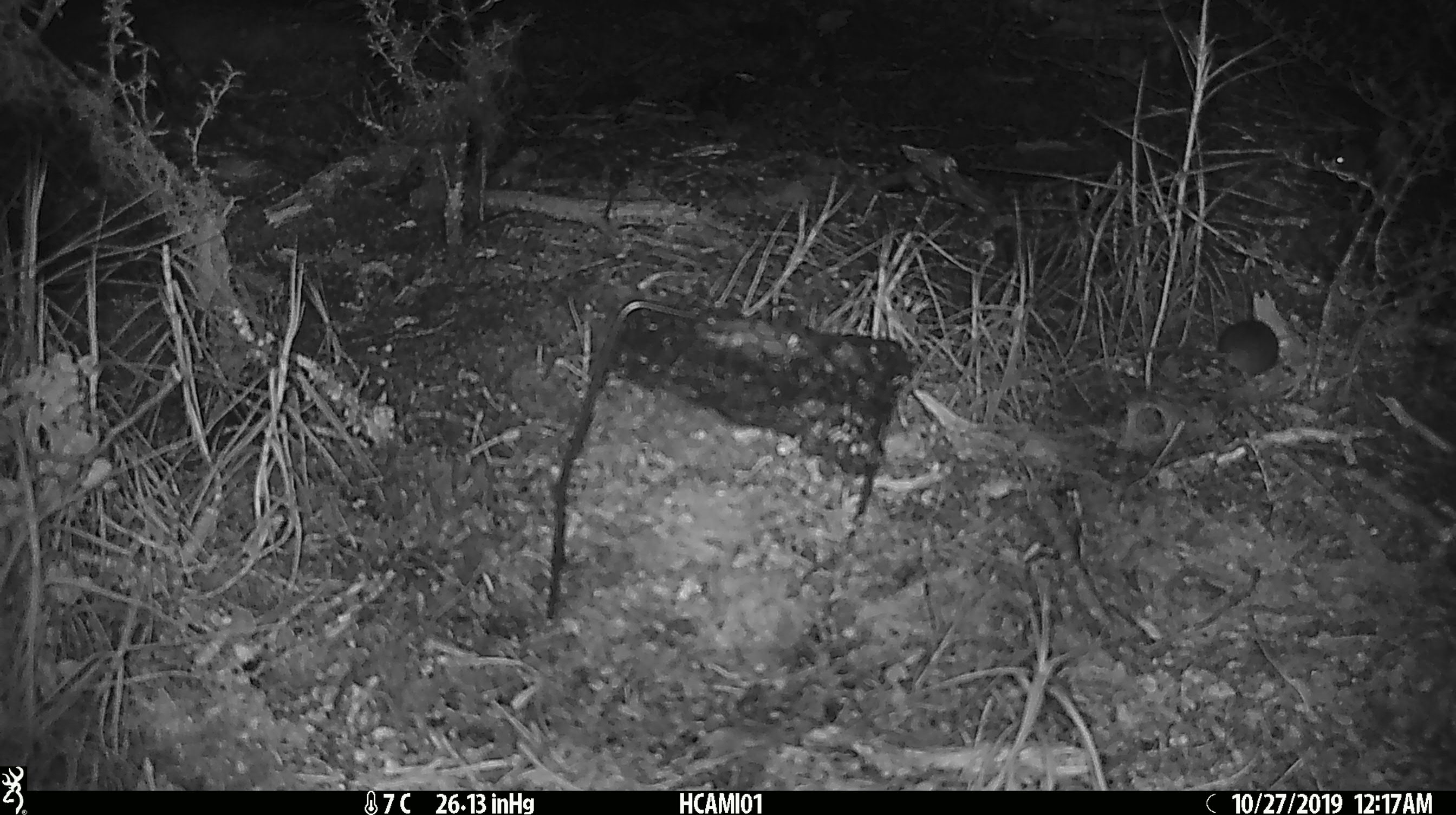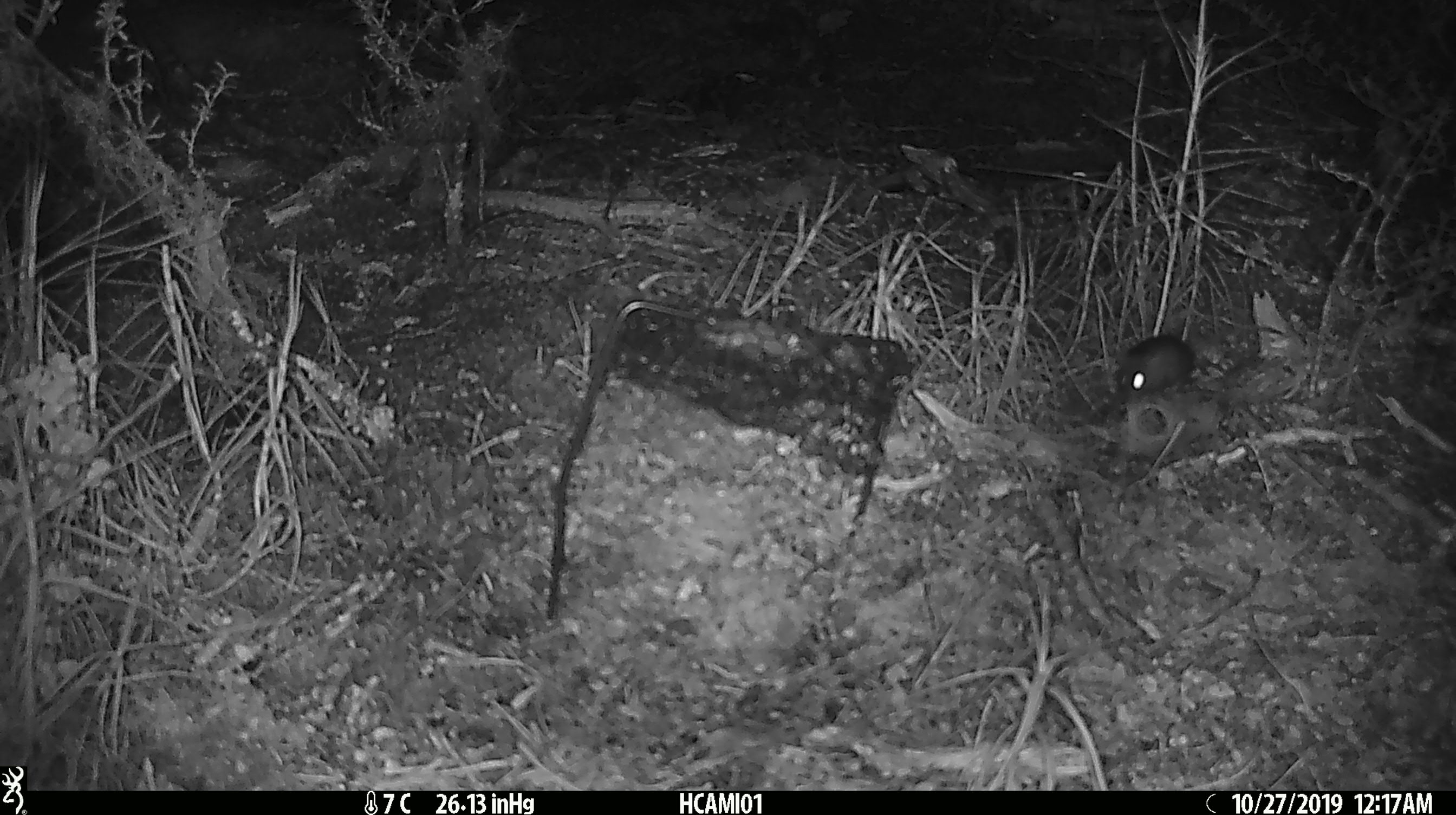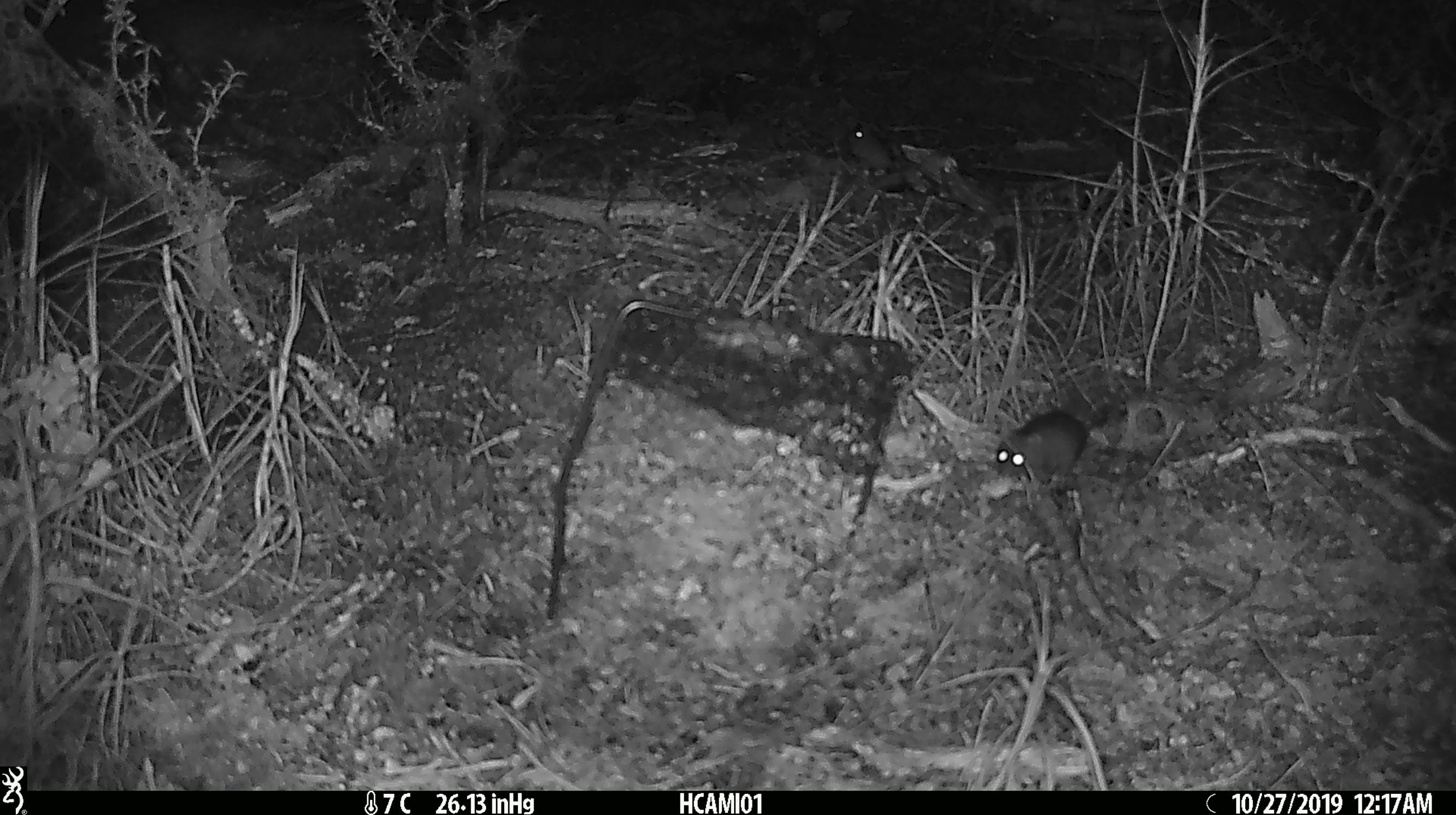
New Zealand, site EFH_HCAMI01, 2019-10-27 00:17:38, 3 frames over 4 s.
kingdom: Animalia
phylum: Chordata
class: Mammalia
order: Rodentia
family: Muridae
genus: Mus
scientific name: Mus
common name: mouse